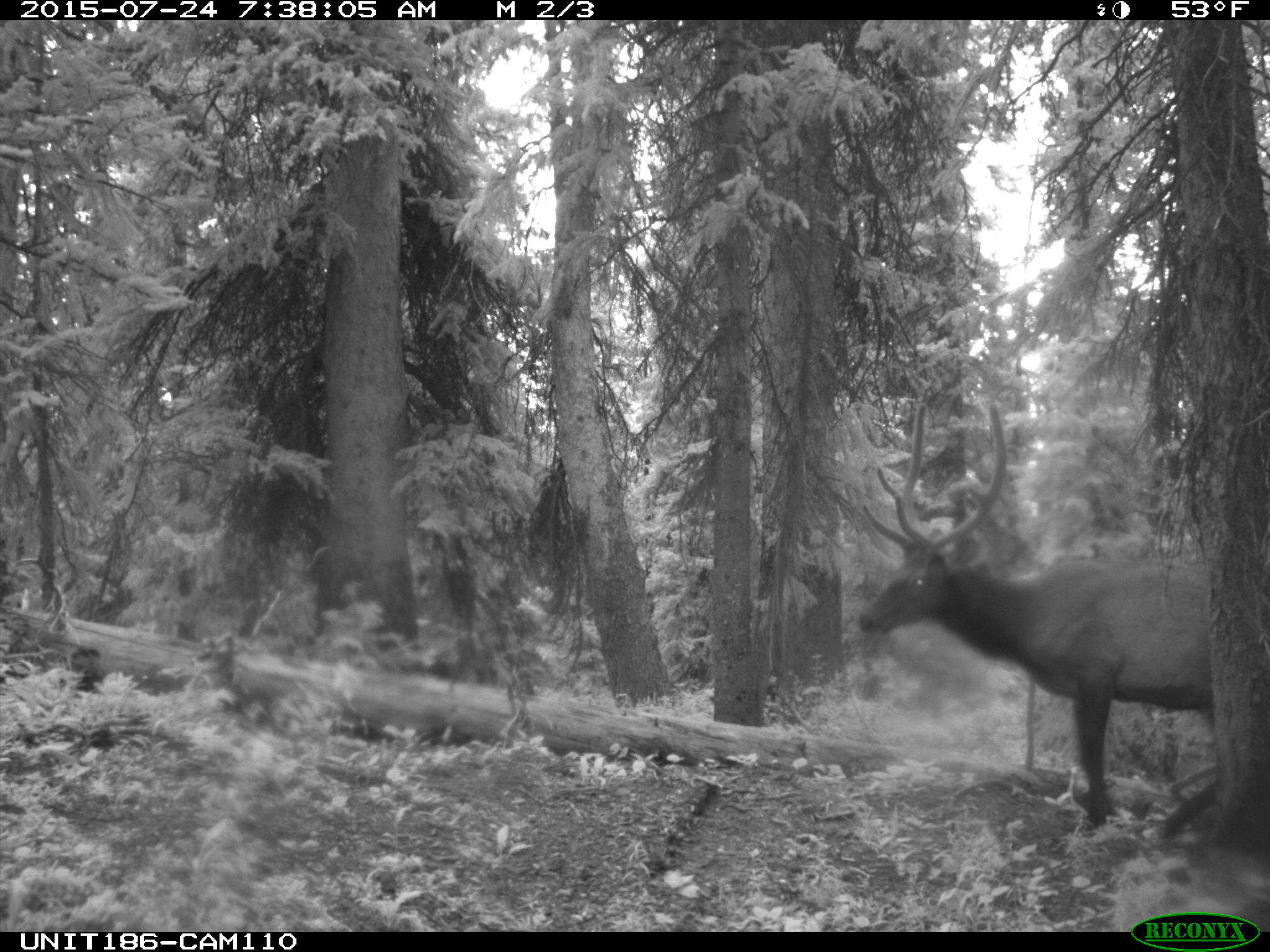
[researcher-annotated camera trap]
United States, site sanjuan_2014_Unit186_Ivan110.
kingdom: Animalia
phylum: Chordata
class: Mammalia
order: Artiodactyla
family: Cervidae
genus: Cervus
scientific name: Cervus elaphus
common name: red deer